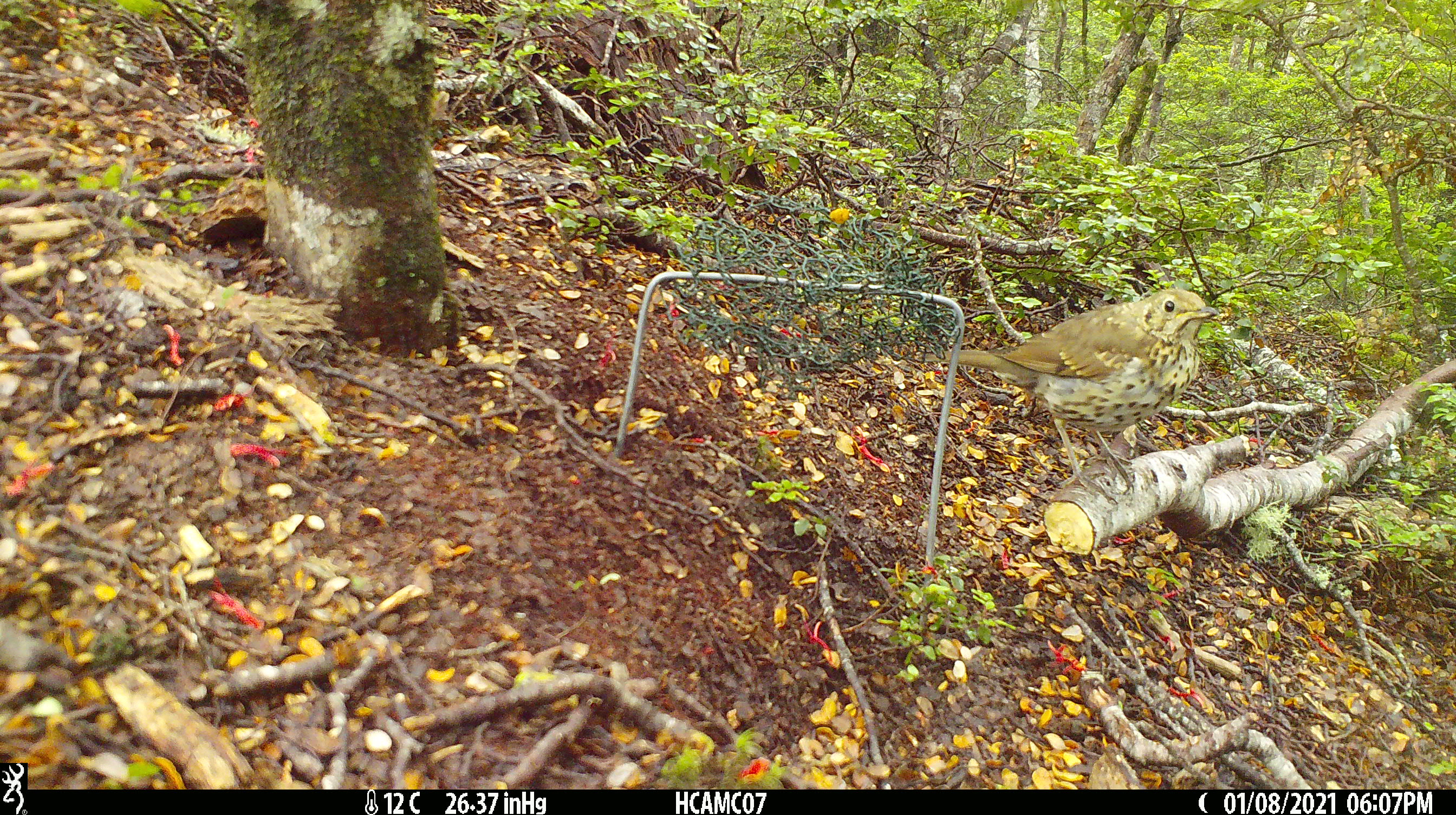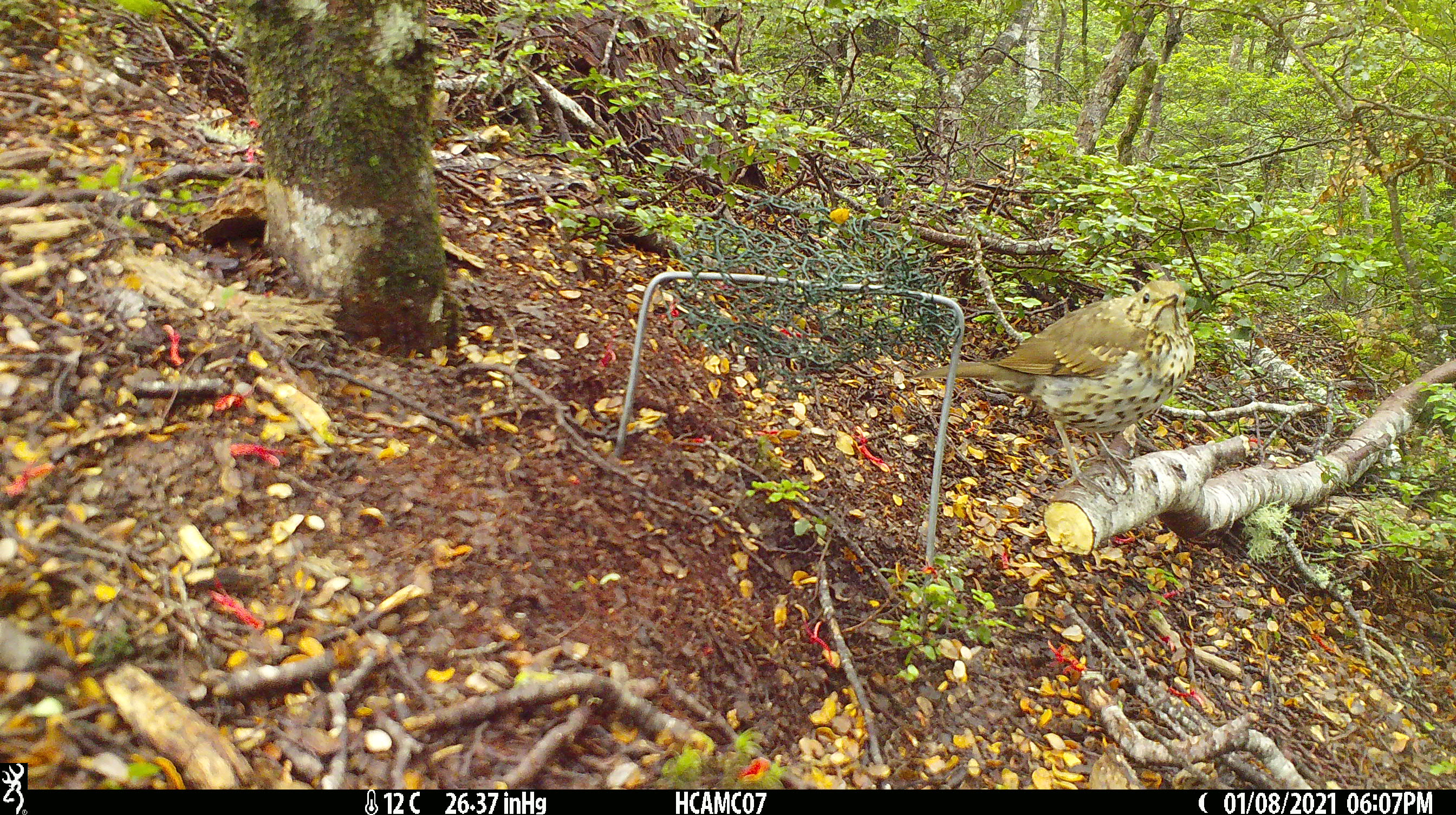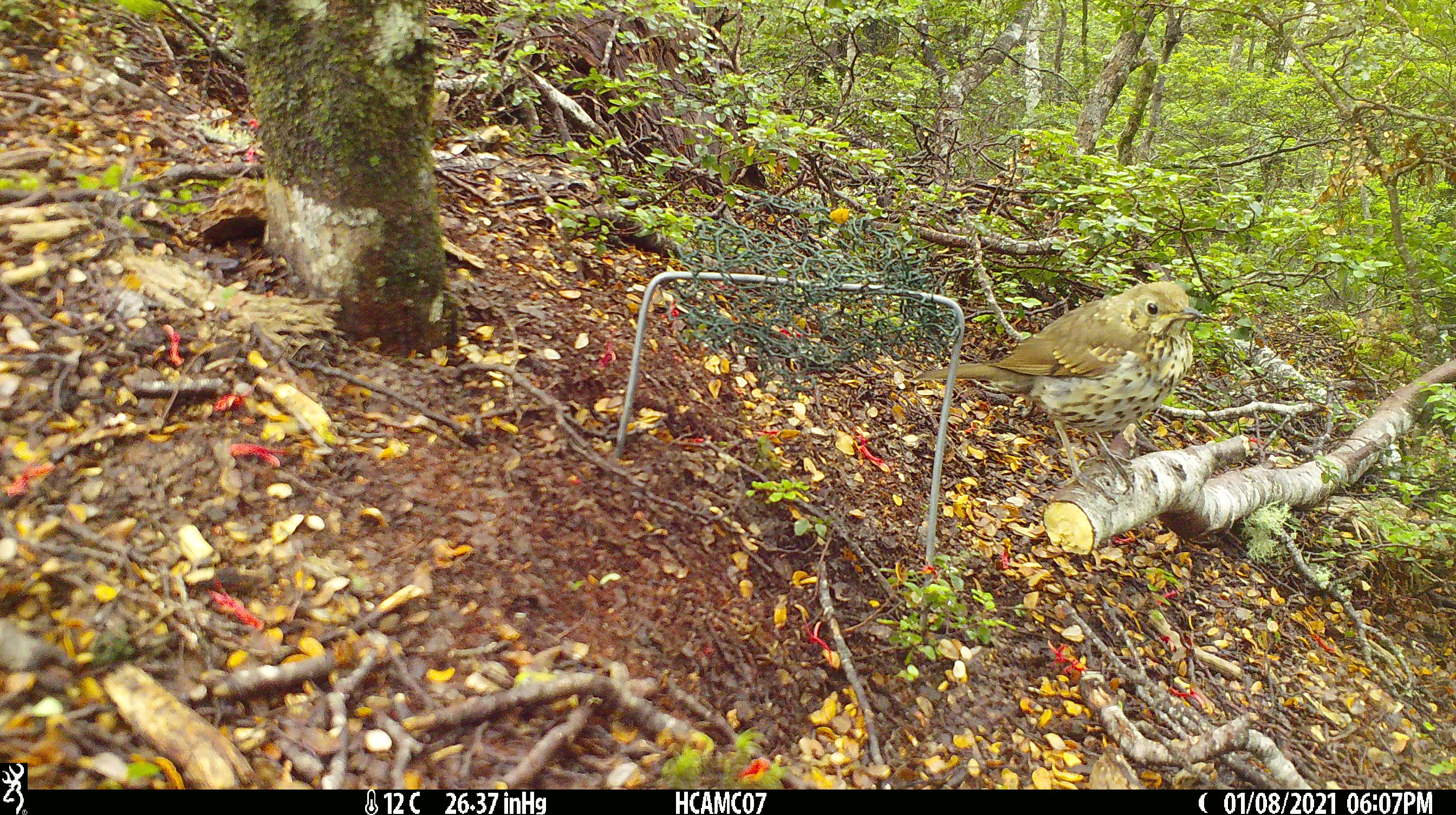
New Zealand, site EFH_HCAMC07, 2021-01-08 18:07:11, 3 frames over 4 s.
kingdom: Animalia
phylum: Chordata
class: Aves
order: Passeriformes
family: Turdidae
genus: Turdus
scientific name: Turdus philomelos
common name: song thrush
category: thrush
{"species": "thrush (song thrush) (Turdus philomelos)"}